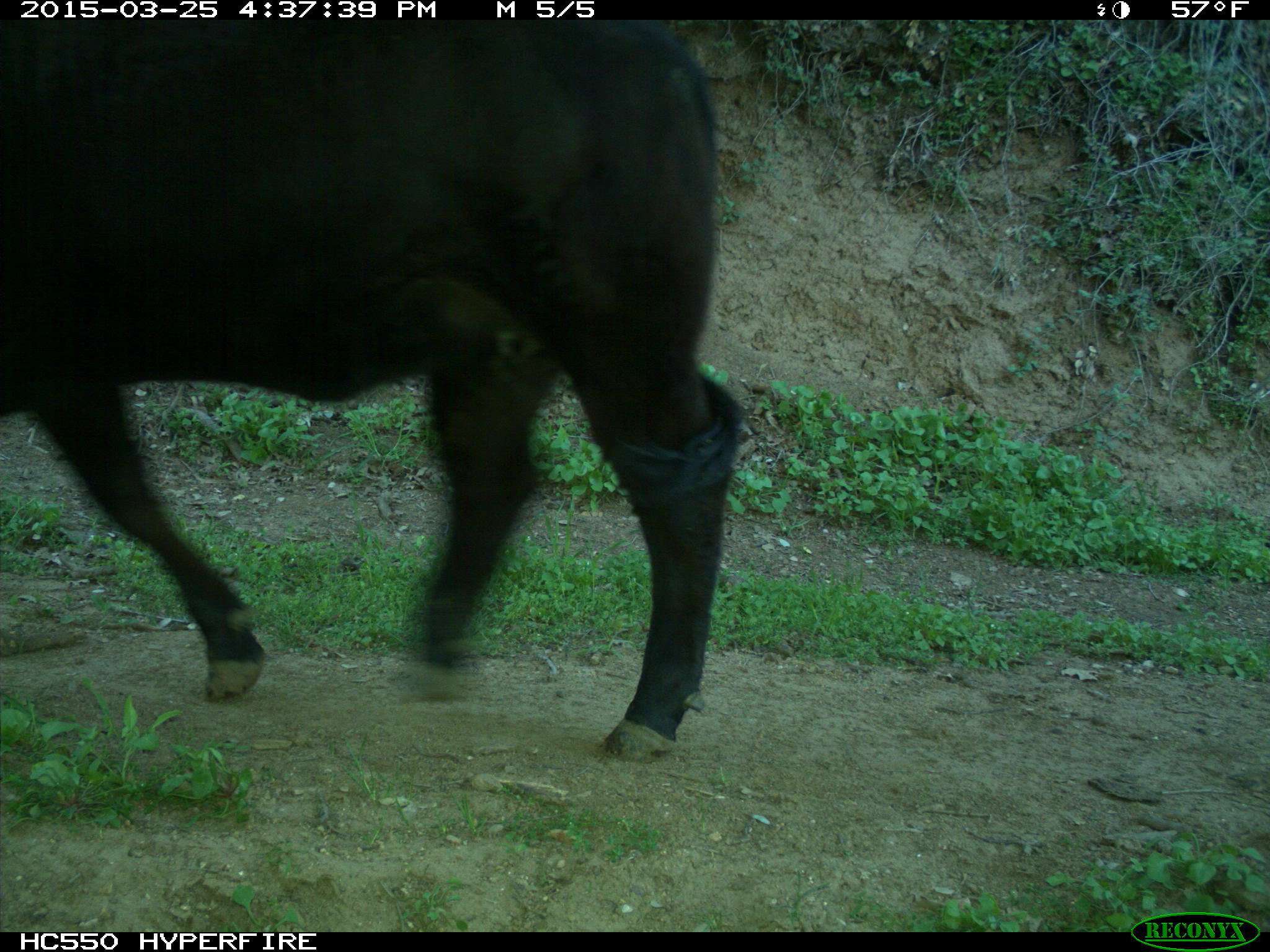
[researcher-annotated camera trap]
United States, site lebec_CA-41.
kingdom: Animalia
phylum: Chordata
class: Mammalia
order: Artiodactyla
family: Bovidae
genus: Bos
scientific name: Bos taurus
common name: domestic cow